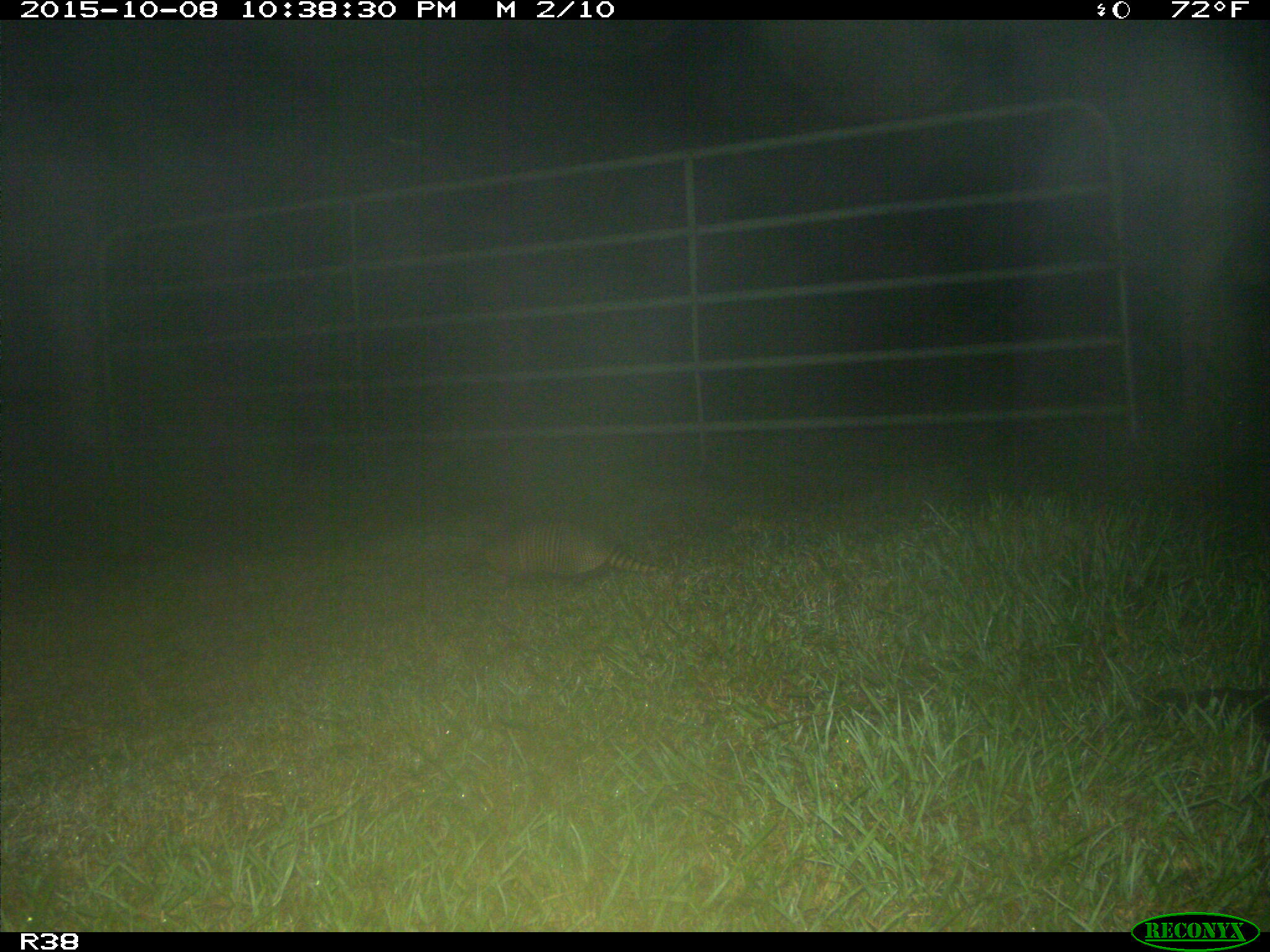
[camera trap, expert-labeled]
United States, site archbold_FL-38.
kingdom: Animalia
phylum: Chordata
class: Mammalia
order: Cingulata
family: Dasypodidae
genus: Dasypus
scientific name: Dasypus novemcinctus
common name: nine-banded armadillo